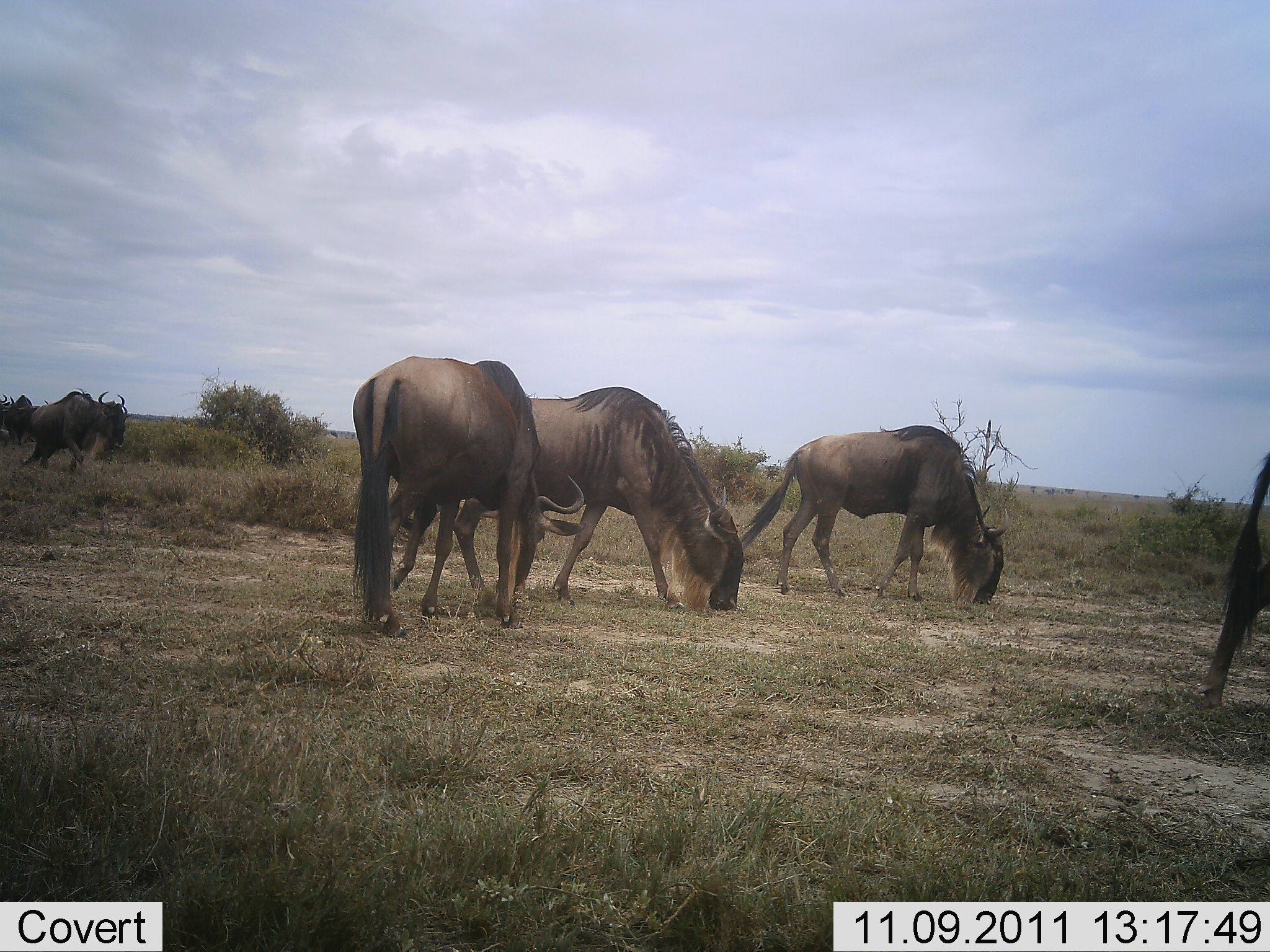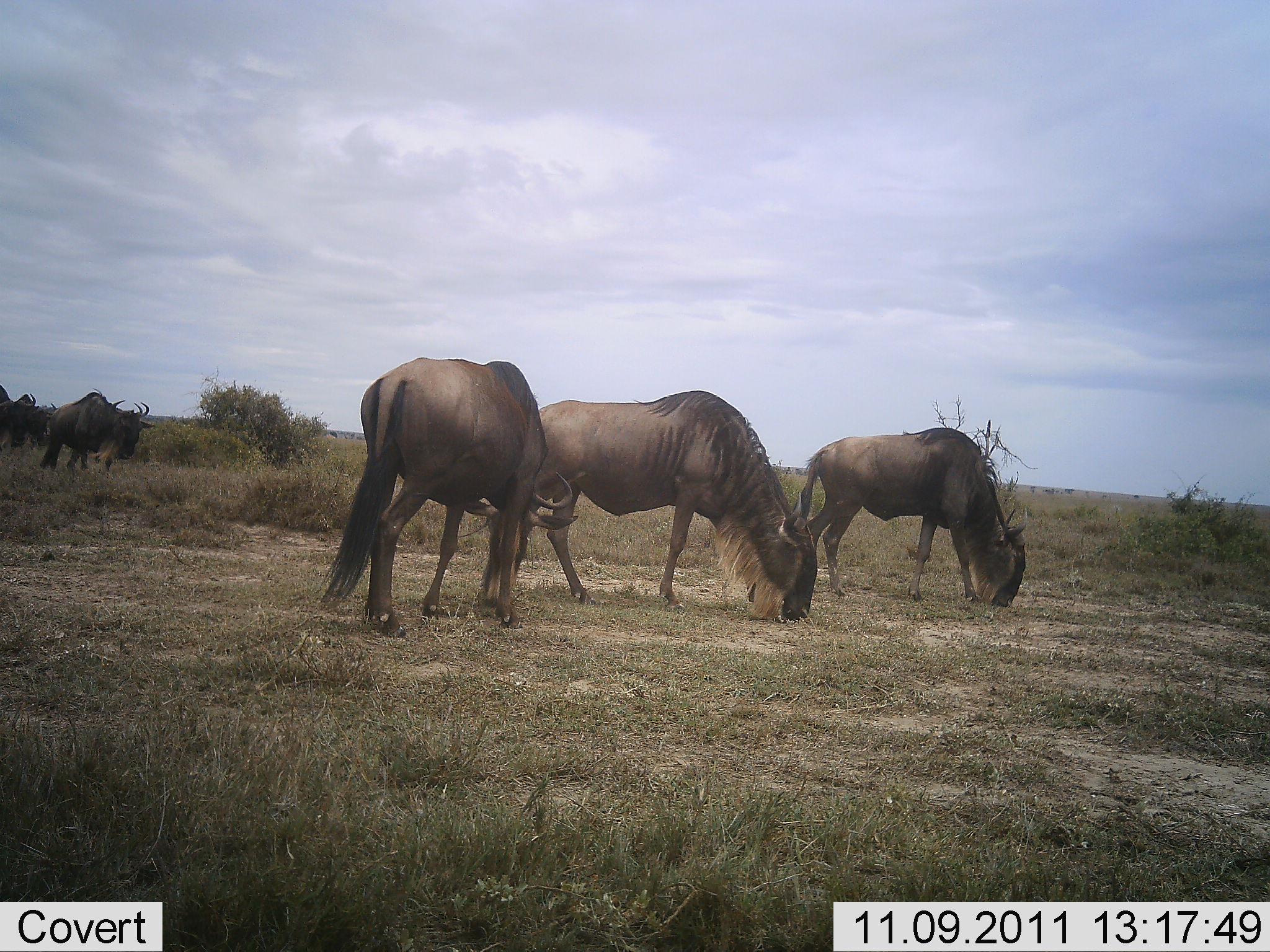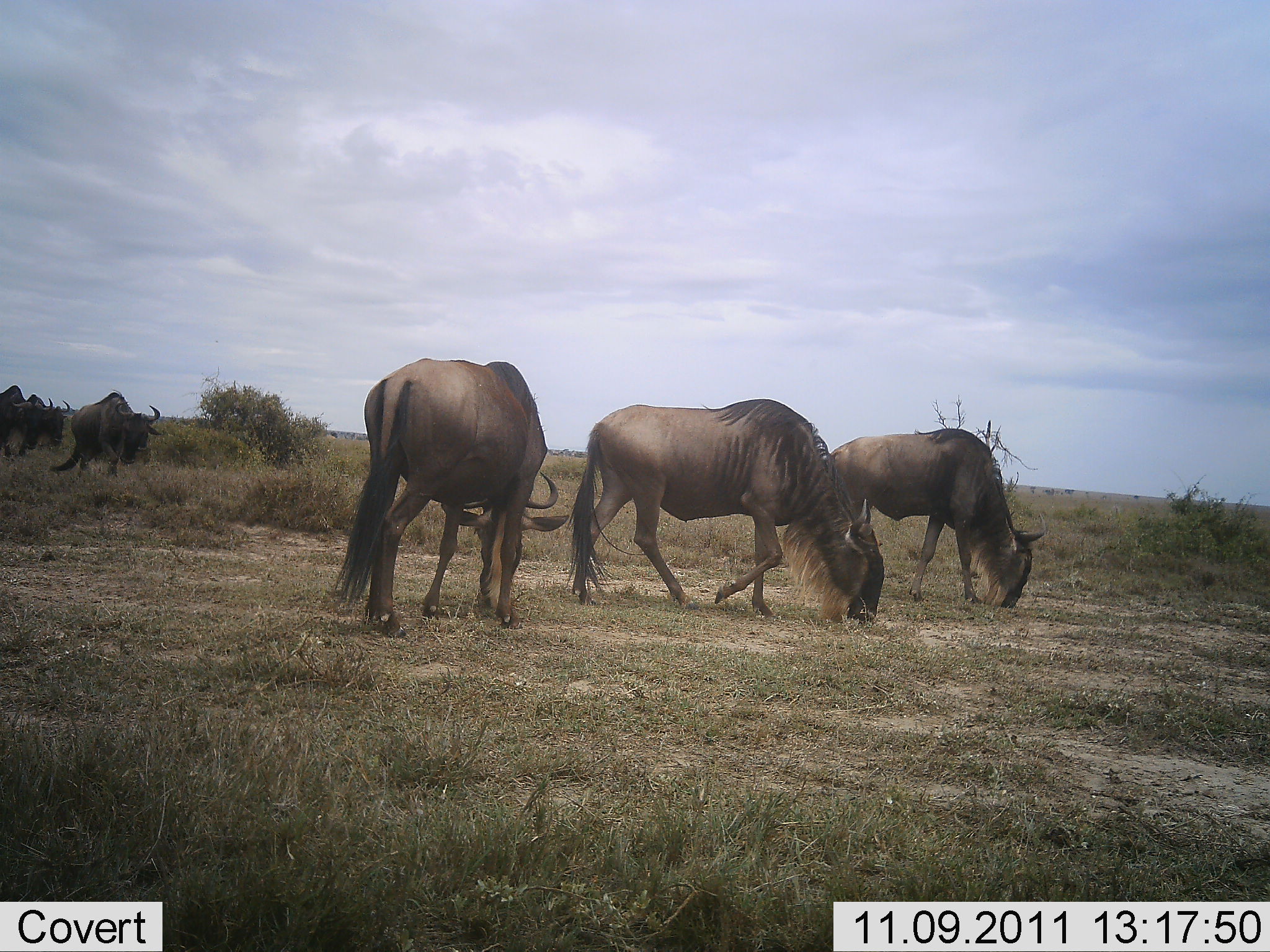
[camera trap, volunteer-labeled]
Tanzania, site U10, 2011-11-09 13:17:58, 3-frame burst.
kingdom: Animalia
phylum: Chordata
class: Mammalia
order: Artiodactyla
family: Bovidae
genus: Connochaetes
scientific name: Connochaetes taurinus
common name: blue wildebeest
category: wildebeest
Wildebeest (blue wildebeest) (Connochaetes taurinus), count 6. Behavior (volunteer vote fractions): standing 6%, resting 6%, moving 19%, interacting 0%. Young present (vote fraction): 0%. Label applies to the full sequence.